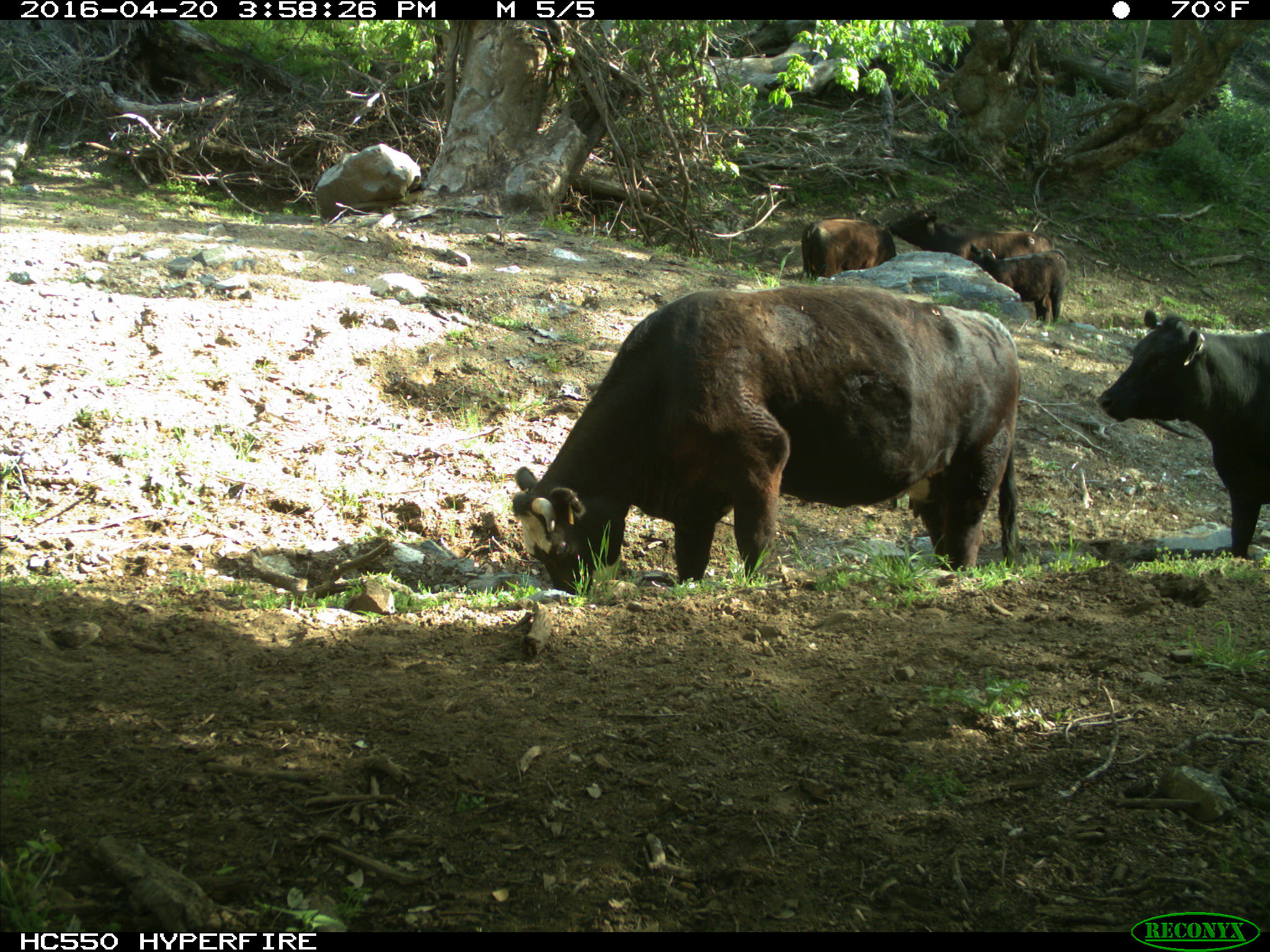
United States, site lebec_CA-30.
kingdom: Animalia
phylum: Chordata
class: Mammalia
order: Artiodactyla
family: Bovidae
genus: Bos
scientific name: Bos taurus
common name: domestic cow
Bos taurus (domestic cow).